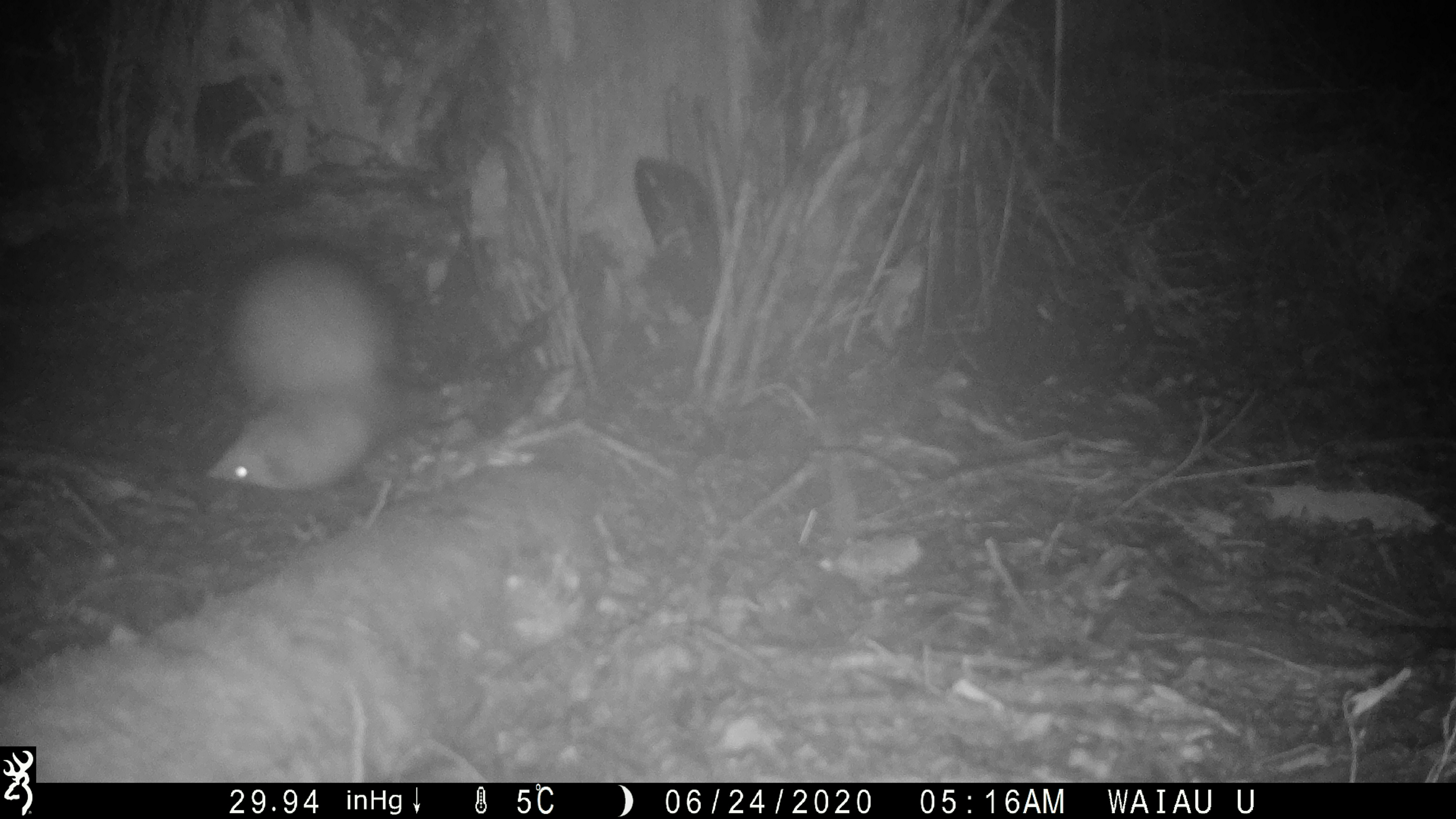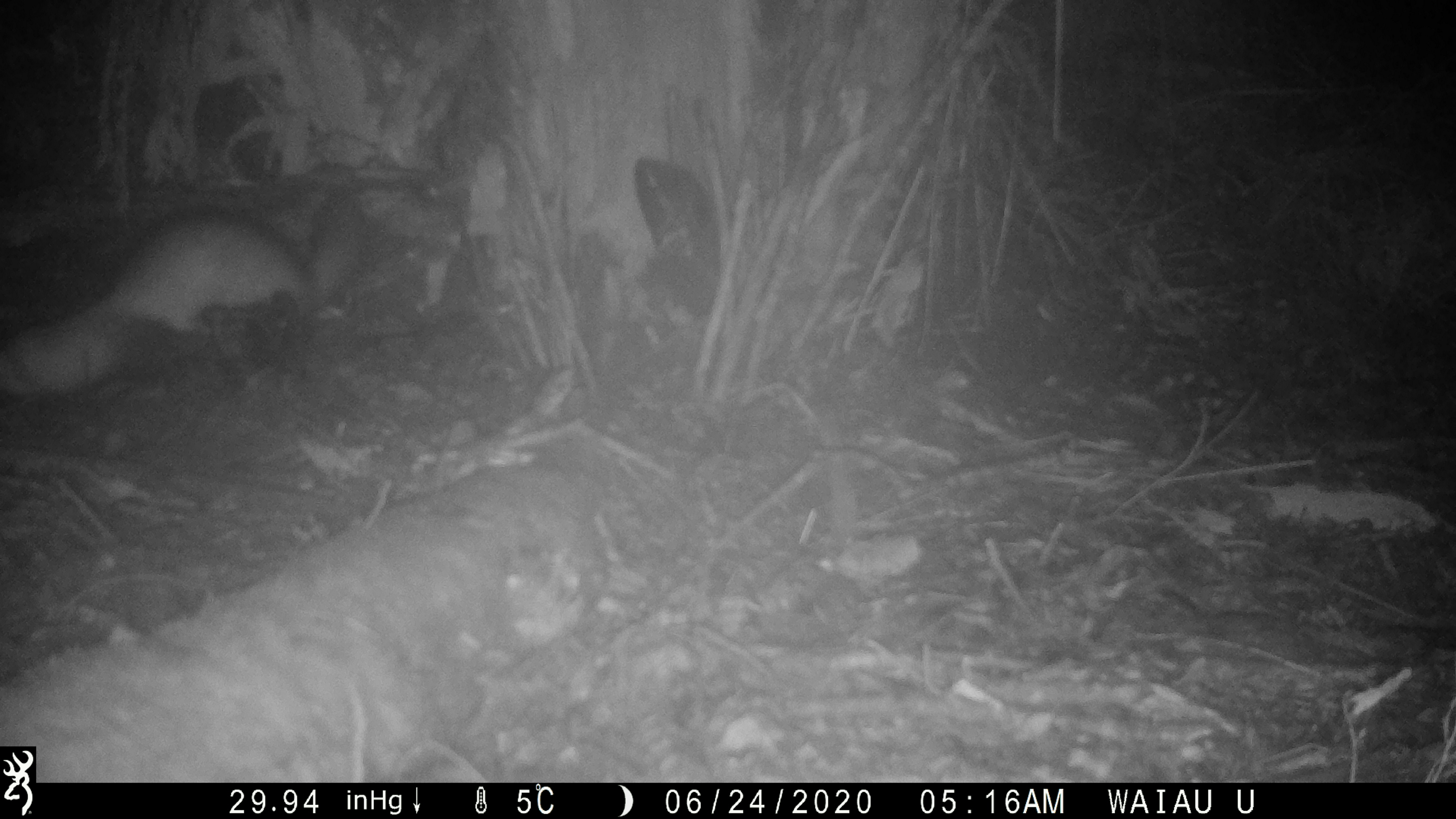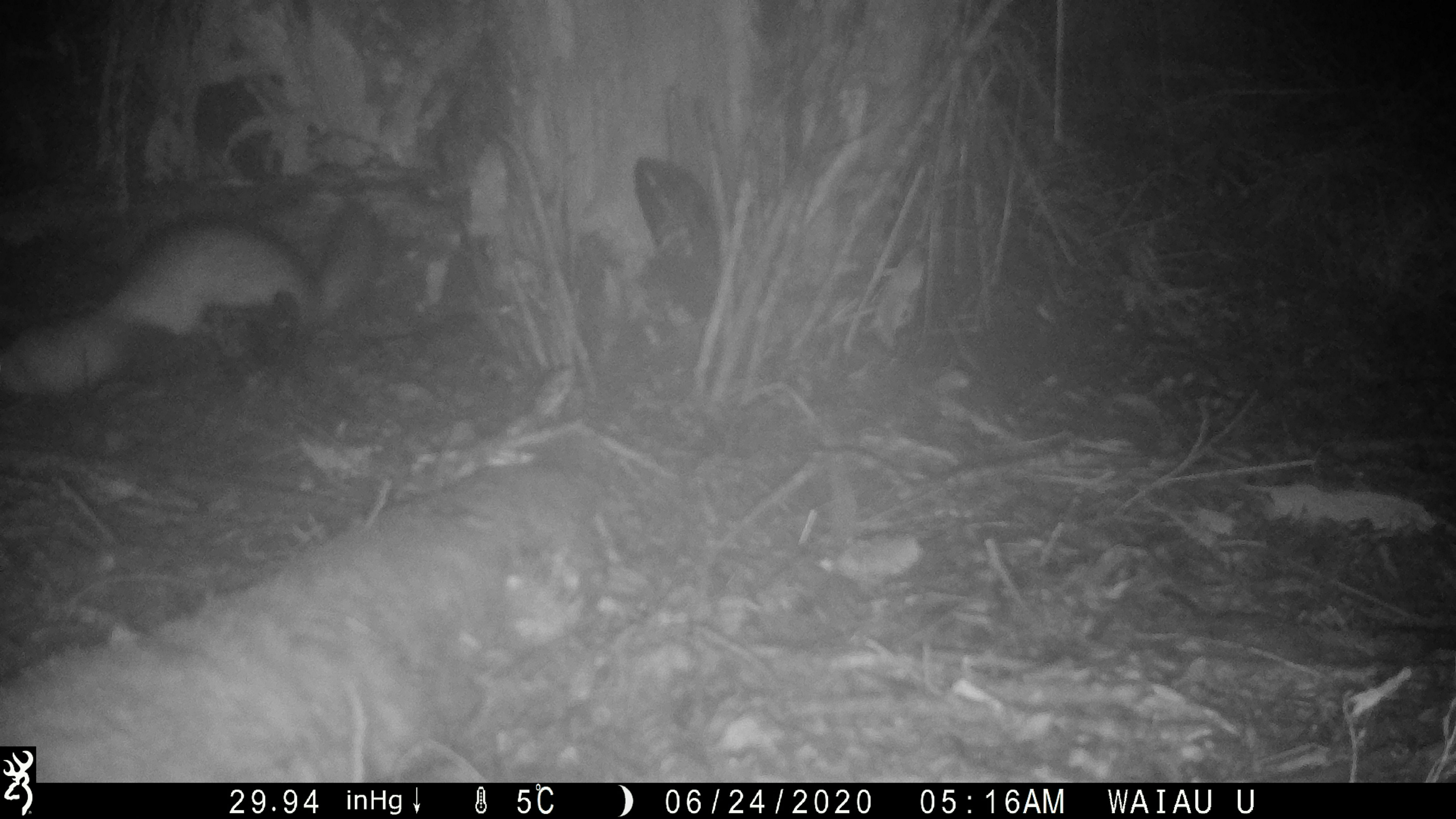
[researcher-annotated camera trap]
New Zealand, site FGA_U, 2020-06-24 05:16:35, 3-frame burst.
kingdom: Animalia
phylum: Chordata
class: Mammalia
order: Carnivora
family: Mustelidae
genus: Mustela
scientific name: Mustela furo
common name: ferret